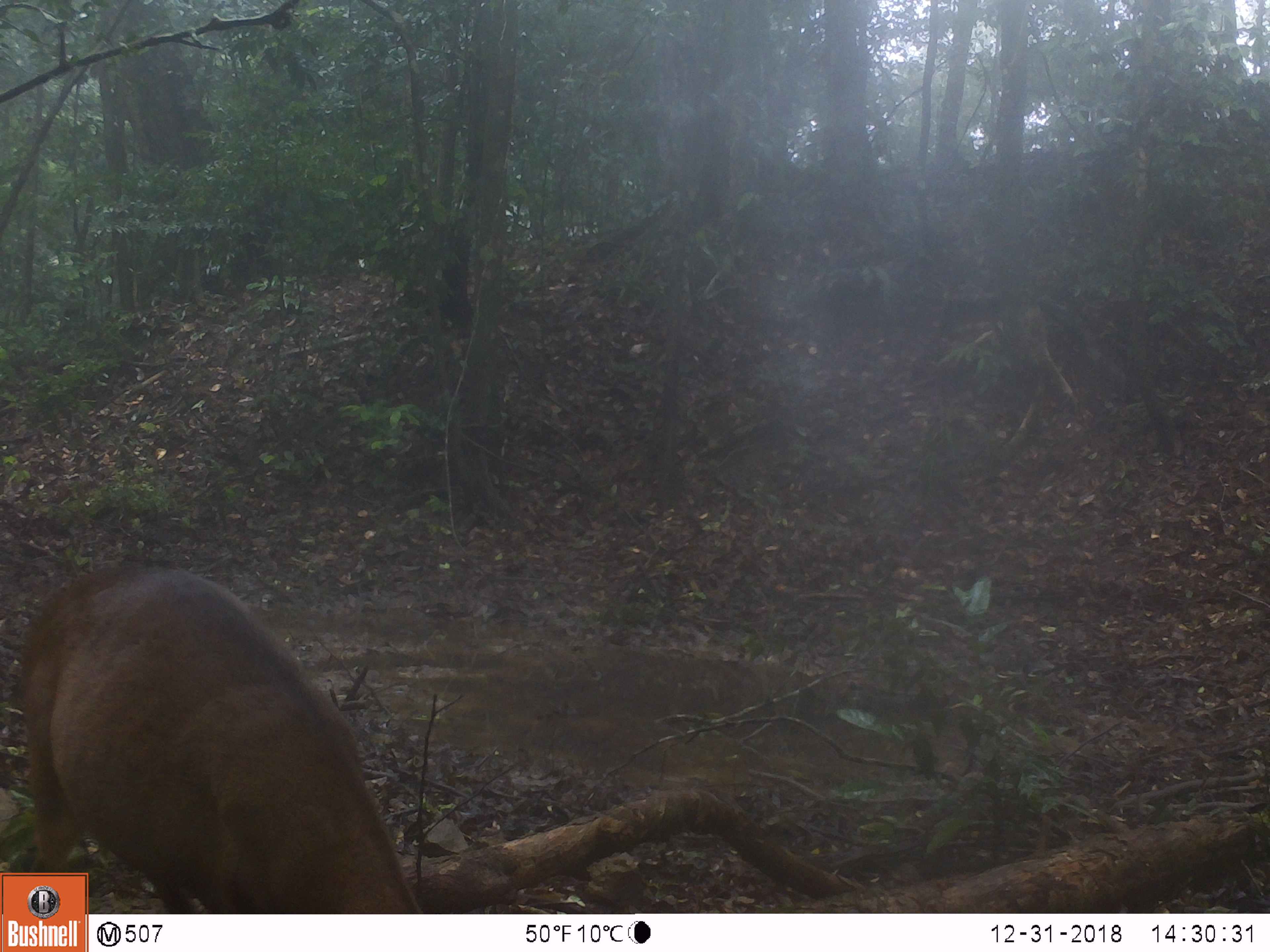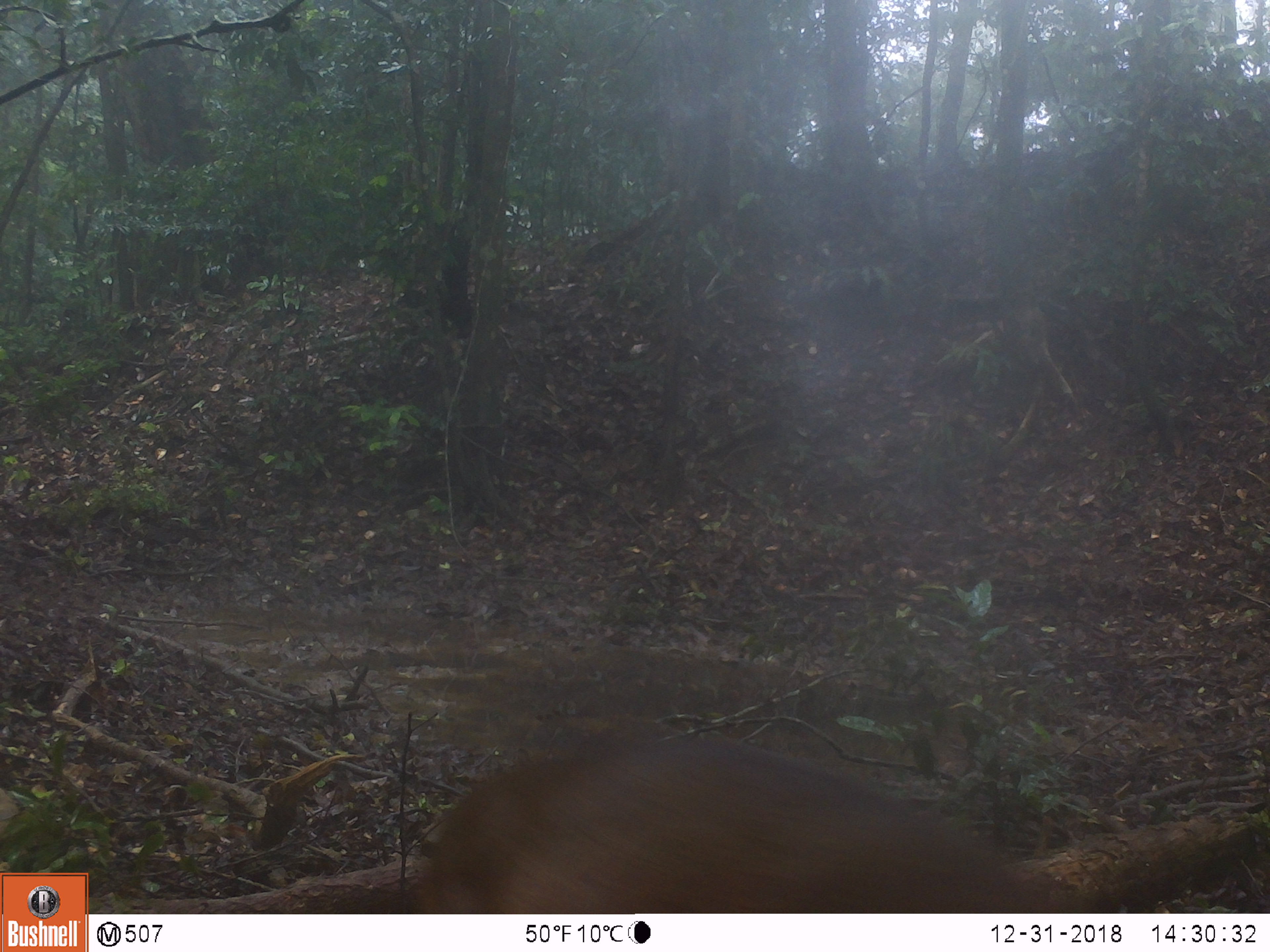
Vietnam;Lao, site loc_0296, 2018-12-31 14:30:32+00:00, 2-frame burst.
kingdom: Animalia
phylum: Chordata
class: Mammalia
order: Artiodactyla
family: Cervidae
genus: Muntiacus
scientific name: Muntiacus vuquangensis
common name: large-antlered muntjac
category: large antlered muntjac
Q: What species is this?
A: Large antlered muntjac (large-antlered muntjac) (Muntiacus vuquangensis).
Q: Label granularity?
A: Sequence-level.